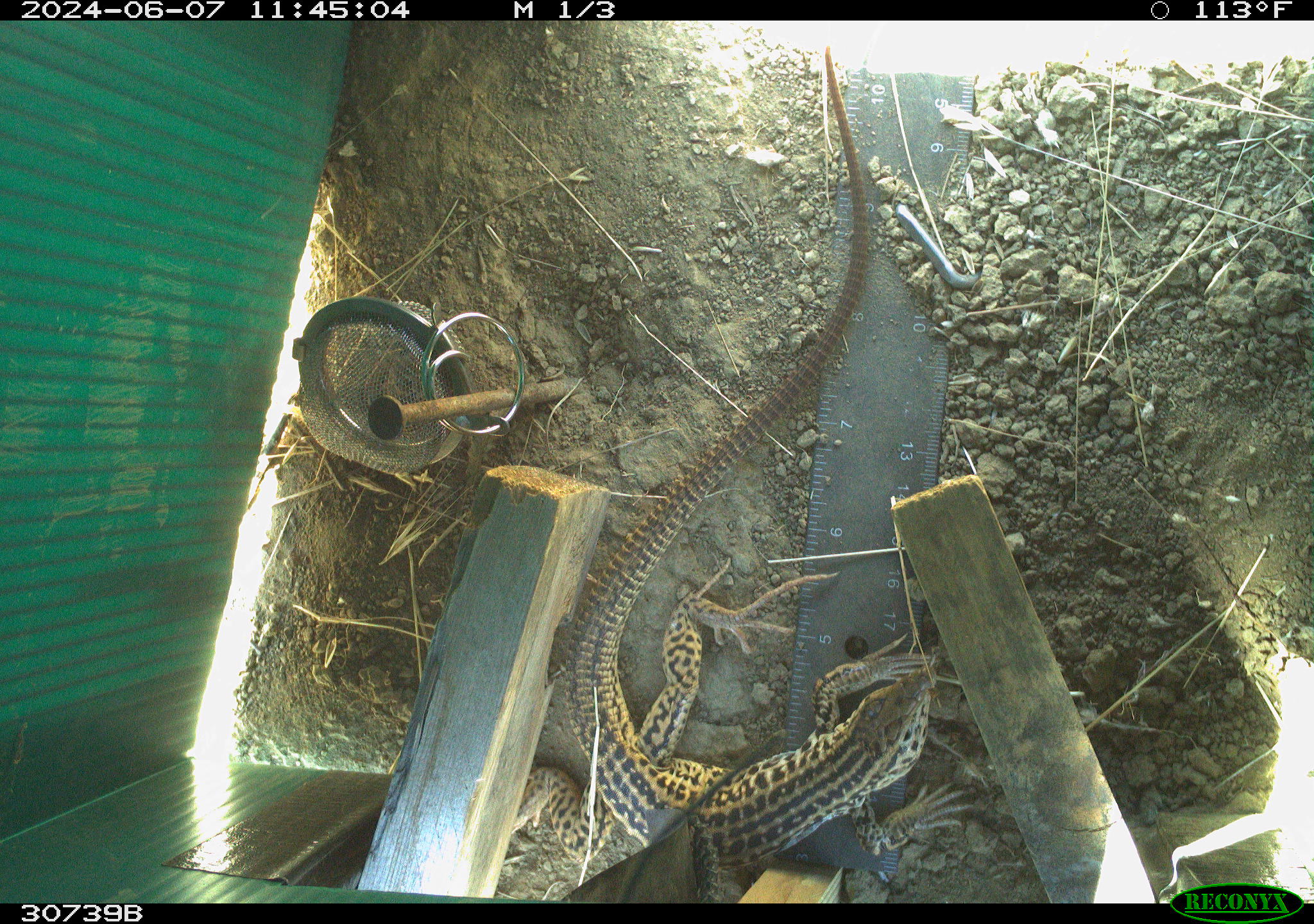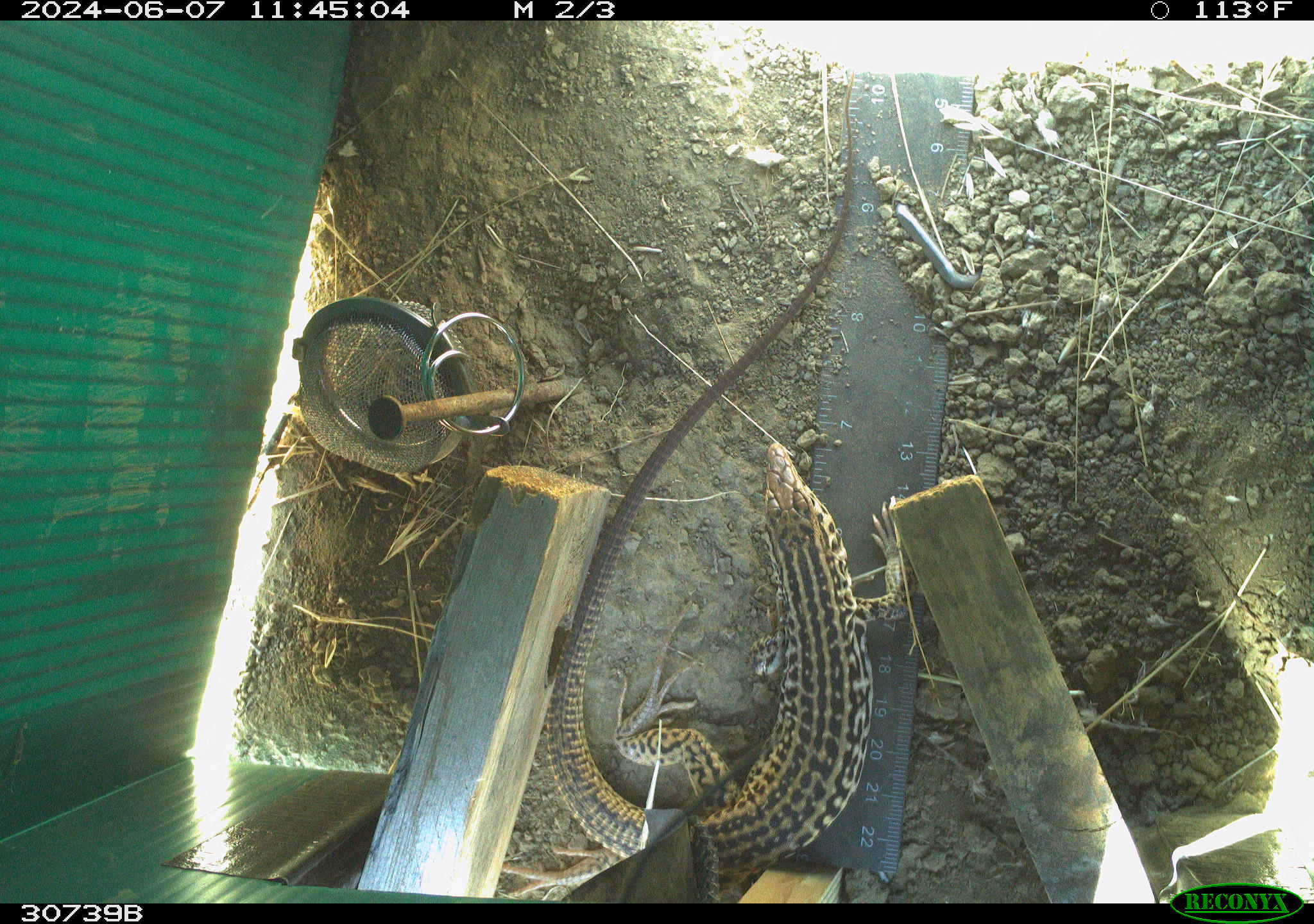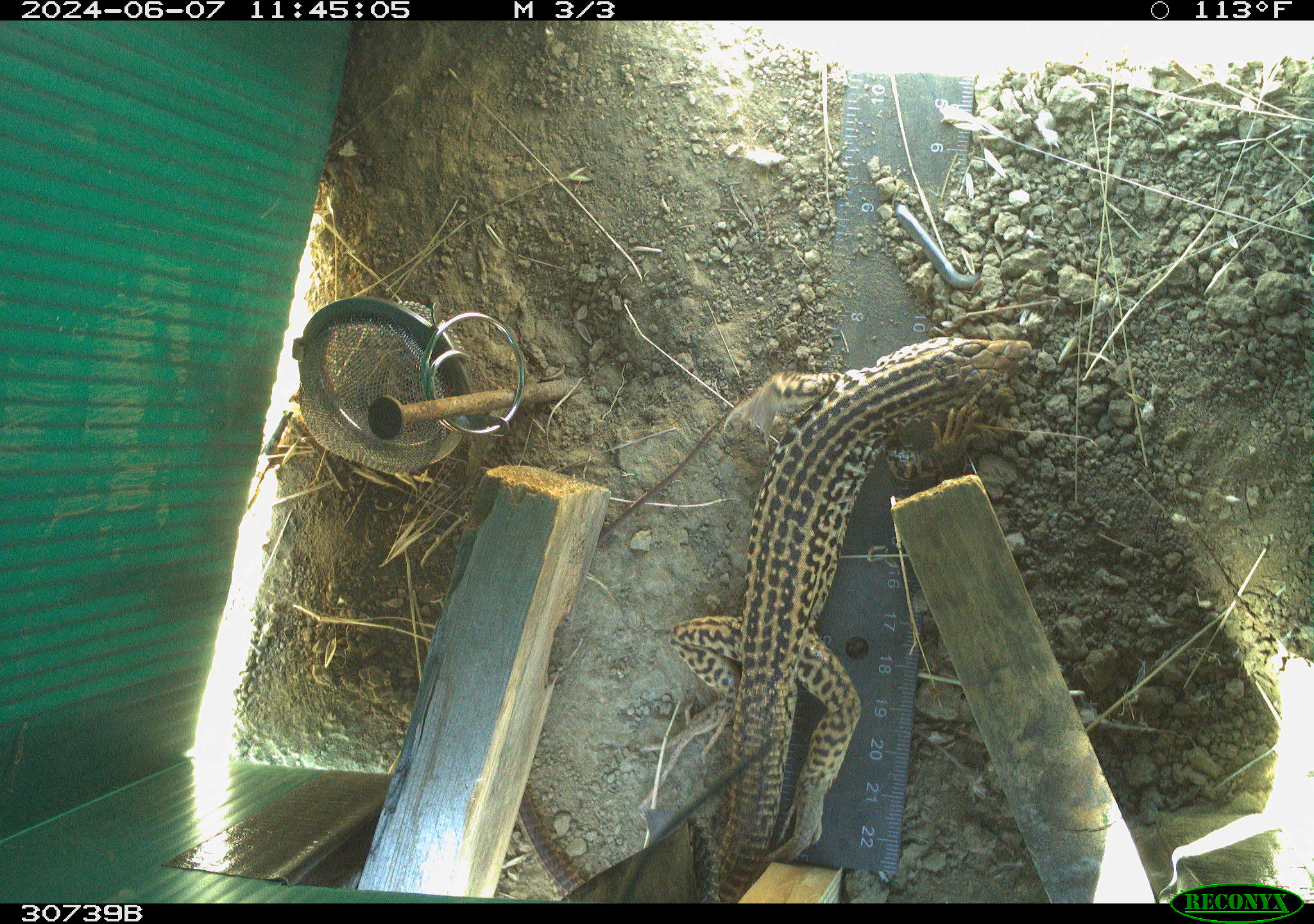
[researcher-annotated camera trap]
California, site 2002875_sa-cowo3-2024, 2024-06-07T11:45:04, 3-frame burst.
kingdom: Animalia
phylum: Chordata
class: Reptilia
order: Squamata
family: Teiidae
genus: Aspidoscelis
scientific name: Aspidoscelis tigris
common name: western whiptail